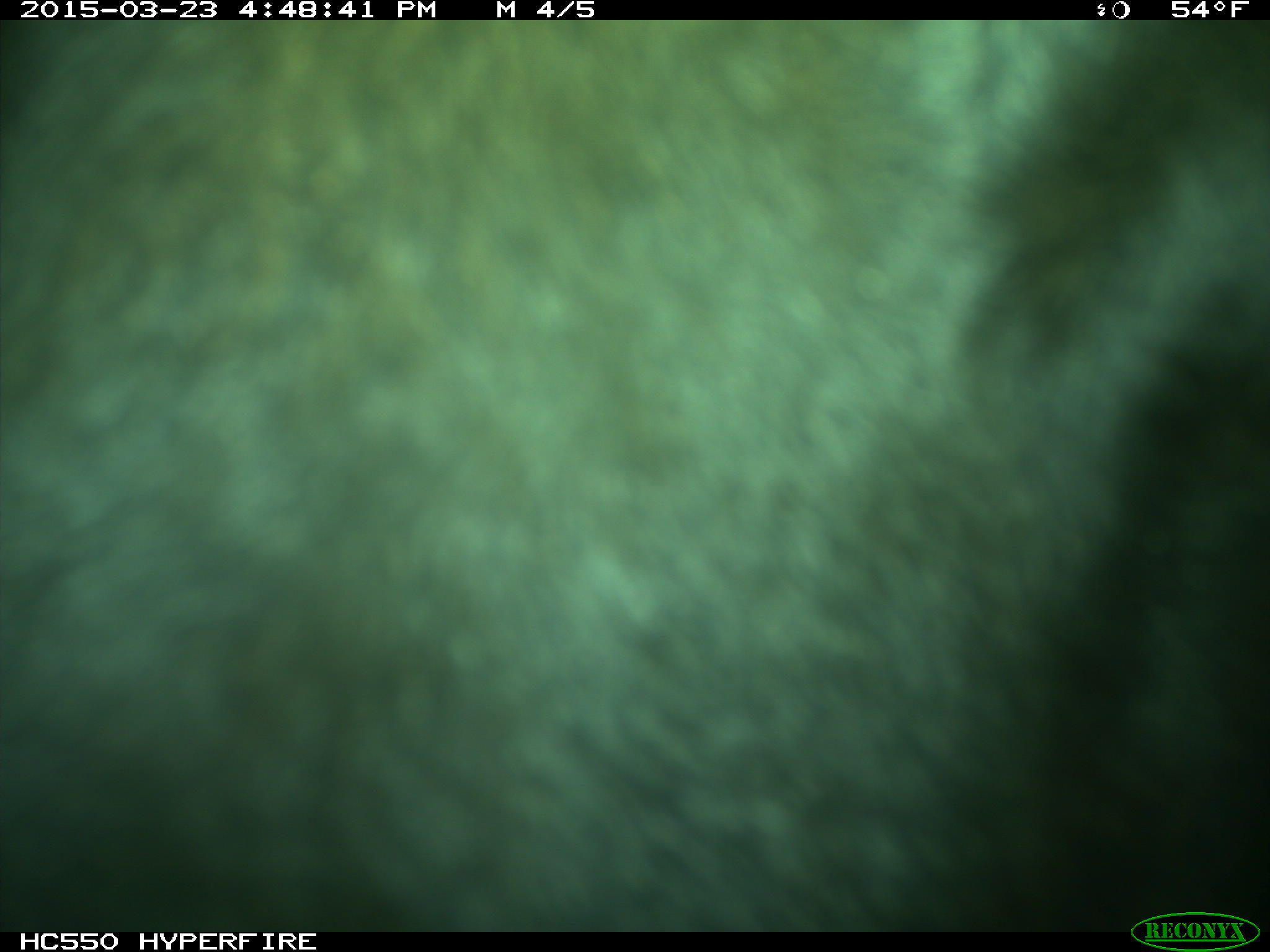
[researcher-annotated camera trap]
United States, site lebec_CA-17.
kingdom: Animalia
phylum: Chordata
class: Mammalia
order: Artiodactyla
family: Bovidae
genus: Bos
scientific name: Bos taurus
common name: domestic cow